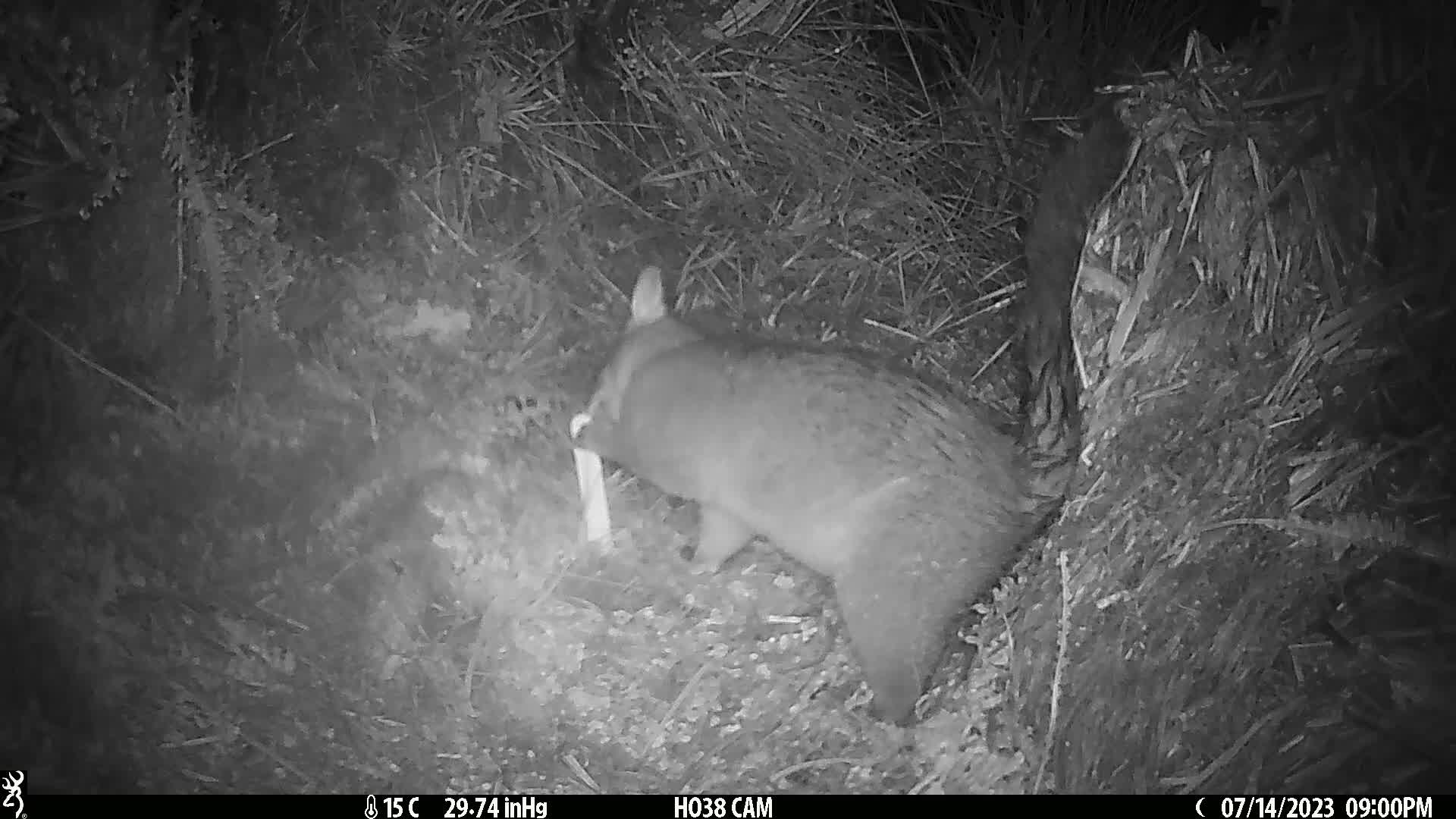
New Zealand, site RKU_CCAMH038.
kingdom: Animalia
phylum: Chordata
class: Mammalia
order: Diprotodontia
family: Phalangeridae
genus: Trichosurus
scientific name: Trichosurus vulpecula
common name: common brushtail possum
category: possum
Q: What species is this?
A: Possum (common brushtail possum) (Trichosurus vulpecula).